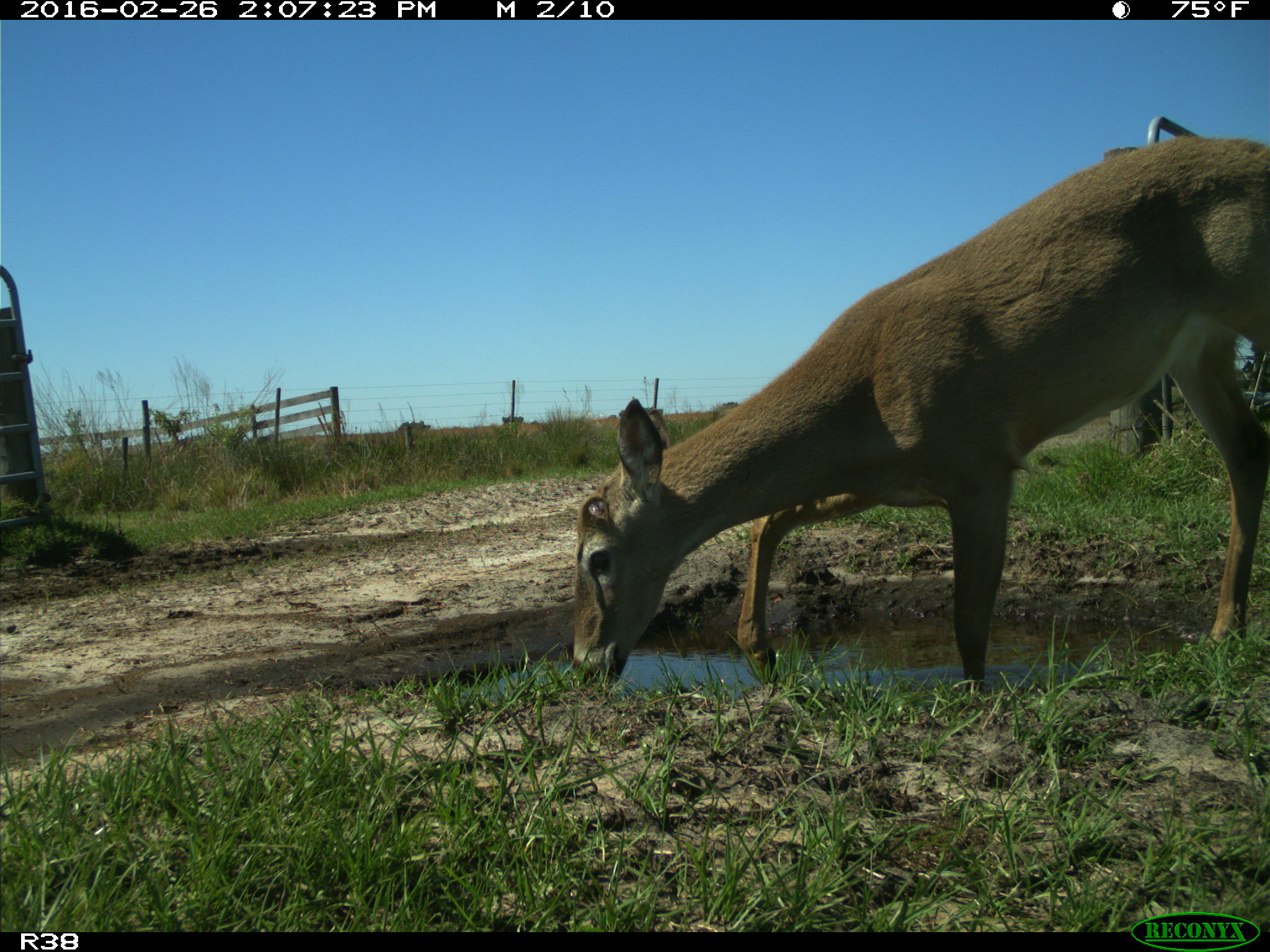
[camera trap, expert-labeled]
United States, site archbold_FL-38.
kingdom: Animalia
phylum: Chordata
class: Mammalia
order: Artiodactyla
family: Cervidae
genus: Odocoileus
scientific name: Odocoileus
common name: deer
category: unidentified deer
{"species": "unidentified deer (deer) (Odocoileus)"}